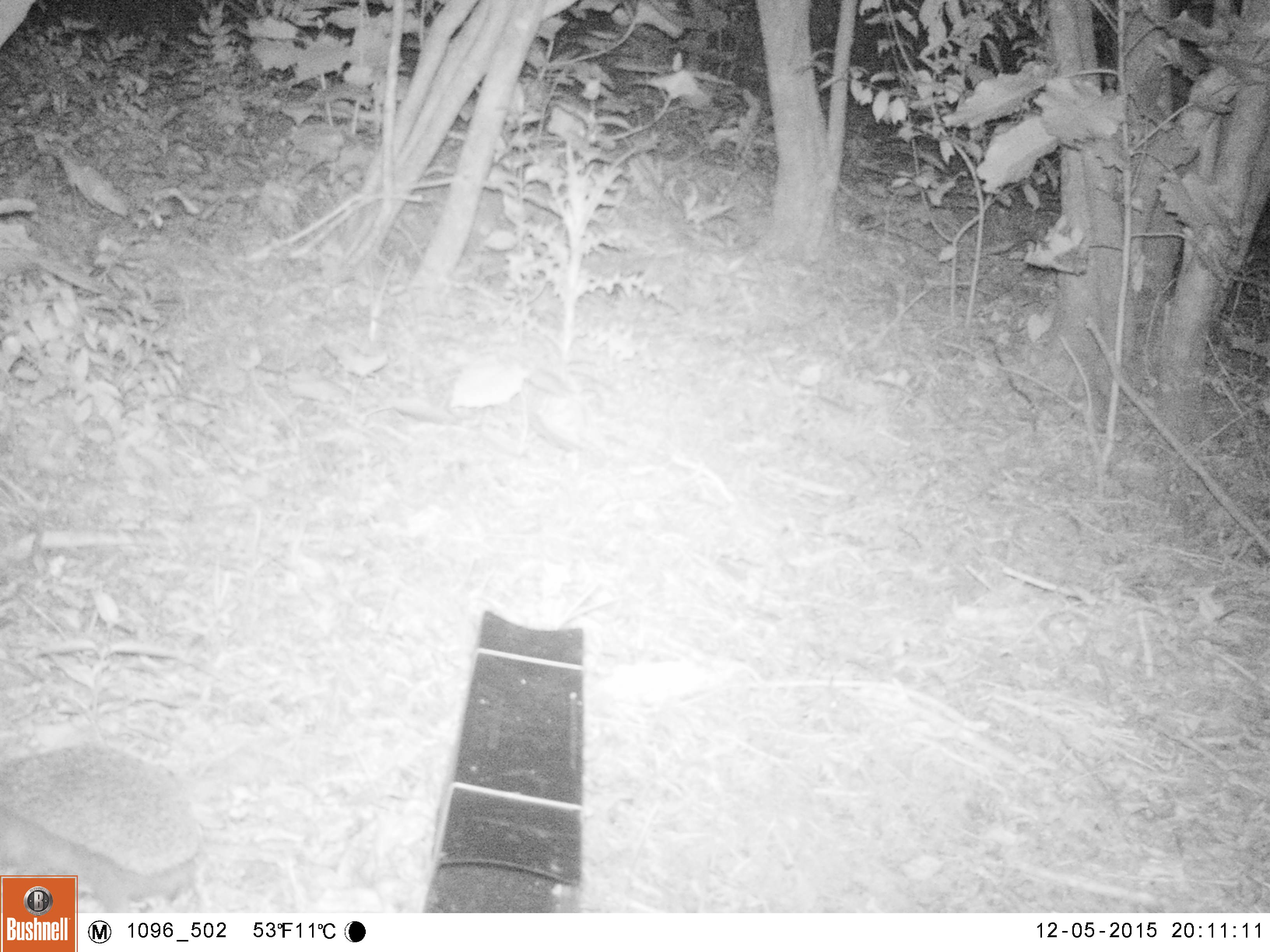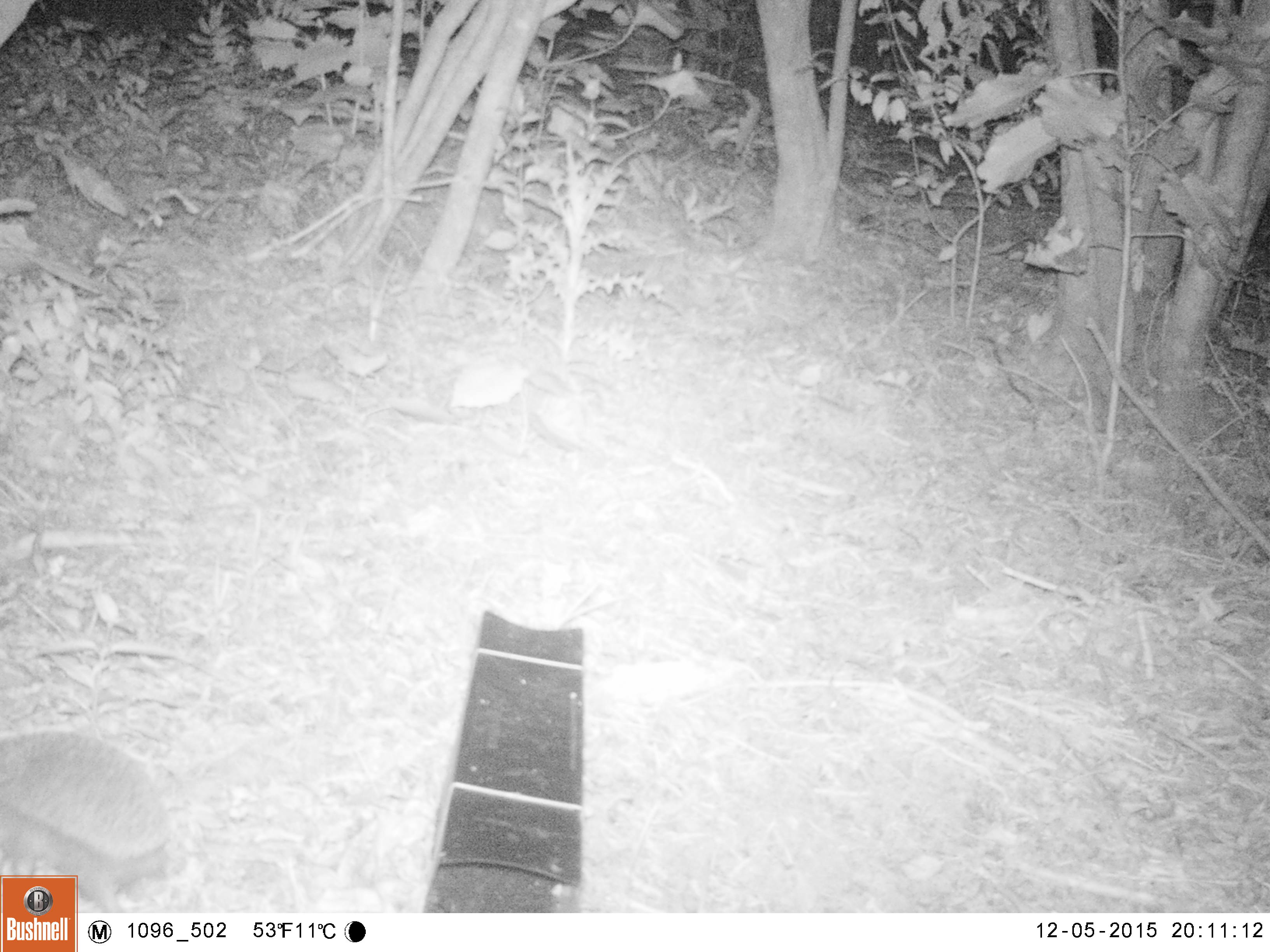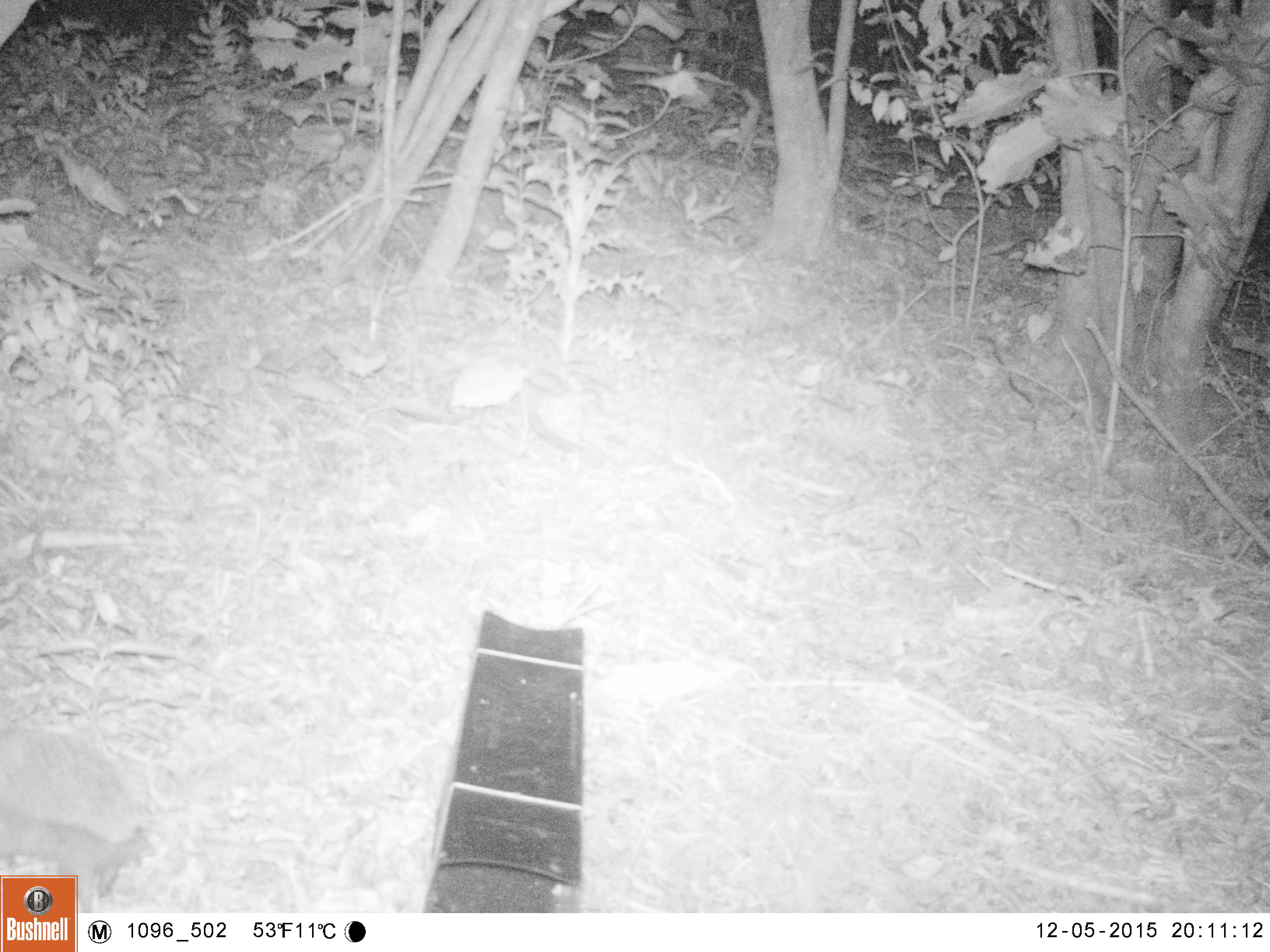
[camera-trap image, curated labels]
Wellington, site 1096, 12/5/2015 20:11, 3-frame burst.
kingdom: Animalia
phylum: Chordata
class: Mammalia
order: Eulipotyphla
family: Erinaceidae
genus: Erinaceus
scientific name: Erinaceus europaeus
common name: hedgehog